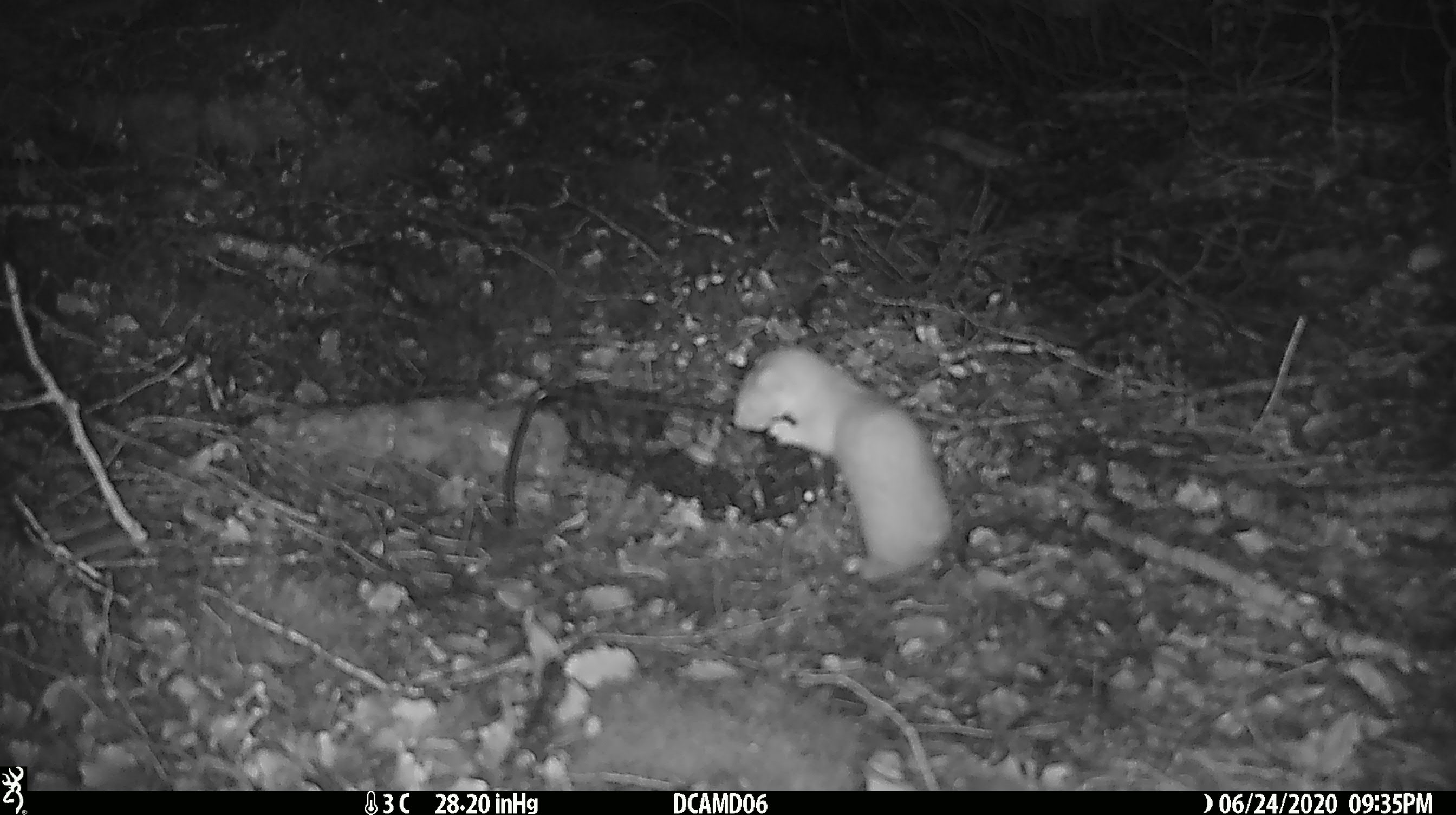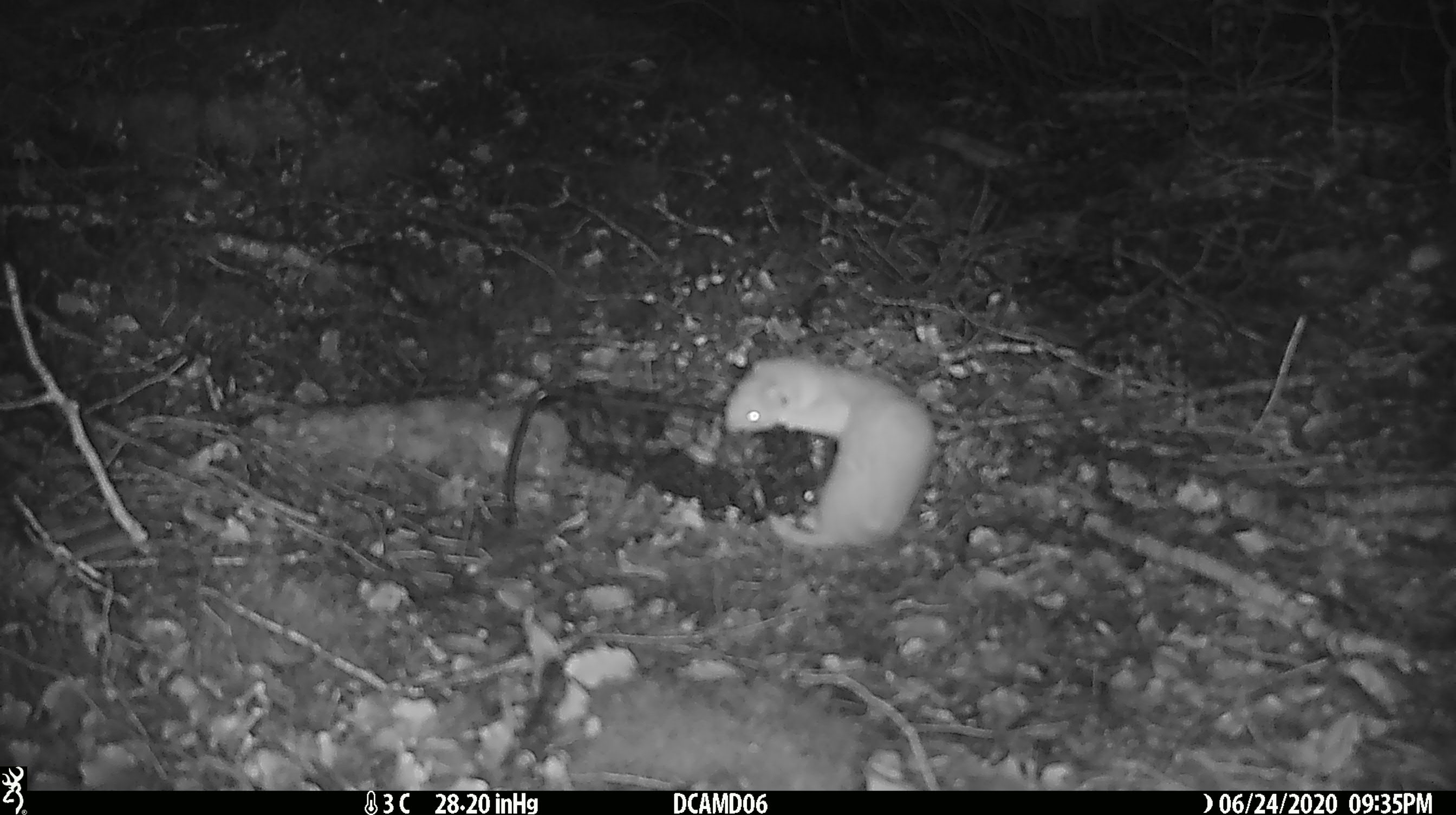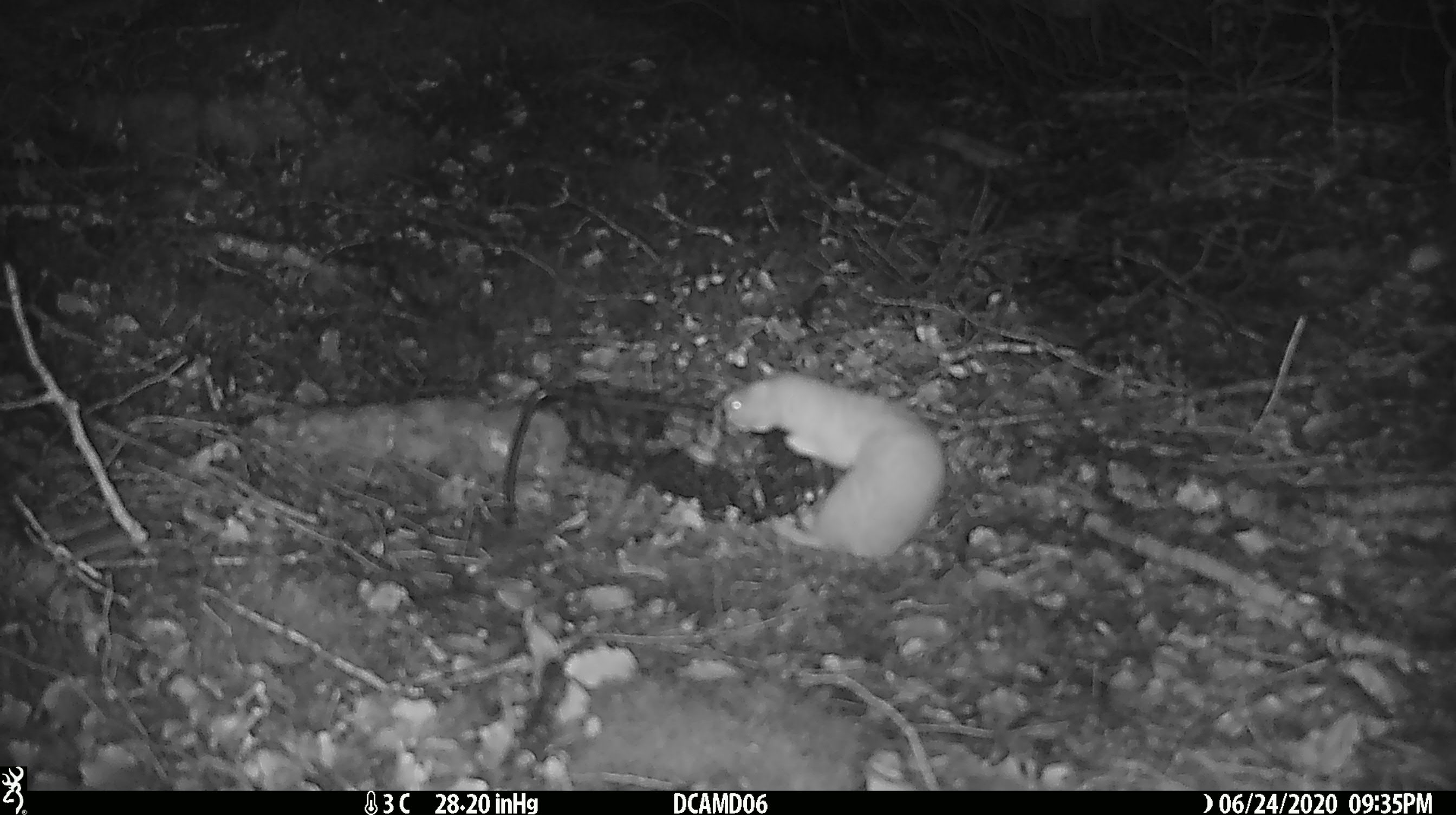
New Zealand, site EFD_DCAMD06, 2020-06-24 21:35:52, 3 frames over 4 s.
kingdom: Animalia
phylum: Chordata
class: Mammalia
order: Carnivora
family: Mustelidae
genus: Mustela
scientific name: Mustela nivalis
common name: least weasel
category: weasel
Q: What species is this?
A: Weasel (least weasel) (Mustela nivalis).